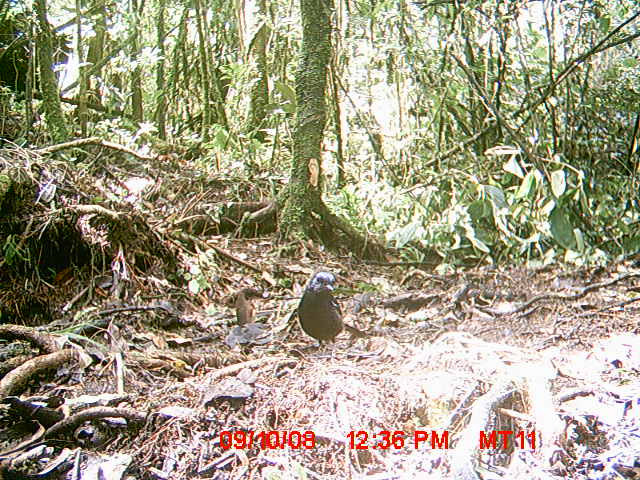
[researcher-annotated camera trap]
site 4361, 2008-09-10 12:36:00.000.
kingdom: Animalia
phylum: Chordata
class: Aves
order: Passeriformes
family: Muscicapidae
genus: Copsychus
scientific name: Copsychus albospecularis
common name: madagascar magpie-robin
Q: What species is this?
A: Copsychus albospecularis (madagascar magpie-robin).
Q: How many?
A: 1.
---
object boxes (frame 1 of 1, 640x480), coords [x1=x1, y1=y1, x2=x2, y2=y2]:
copsychus albospecularis: [x1=296, y1=268, x2=367, y2=347]; [x1=234, y1=287, x2=257, y2=327]